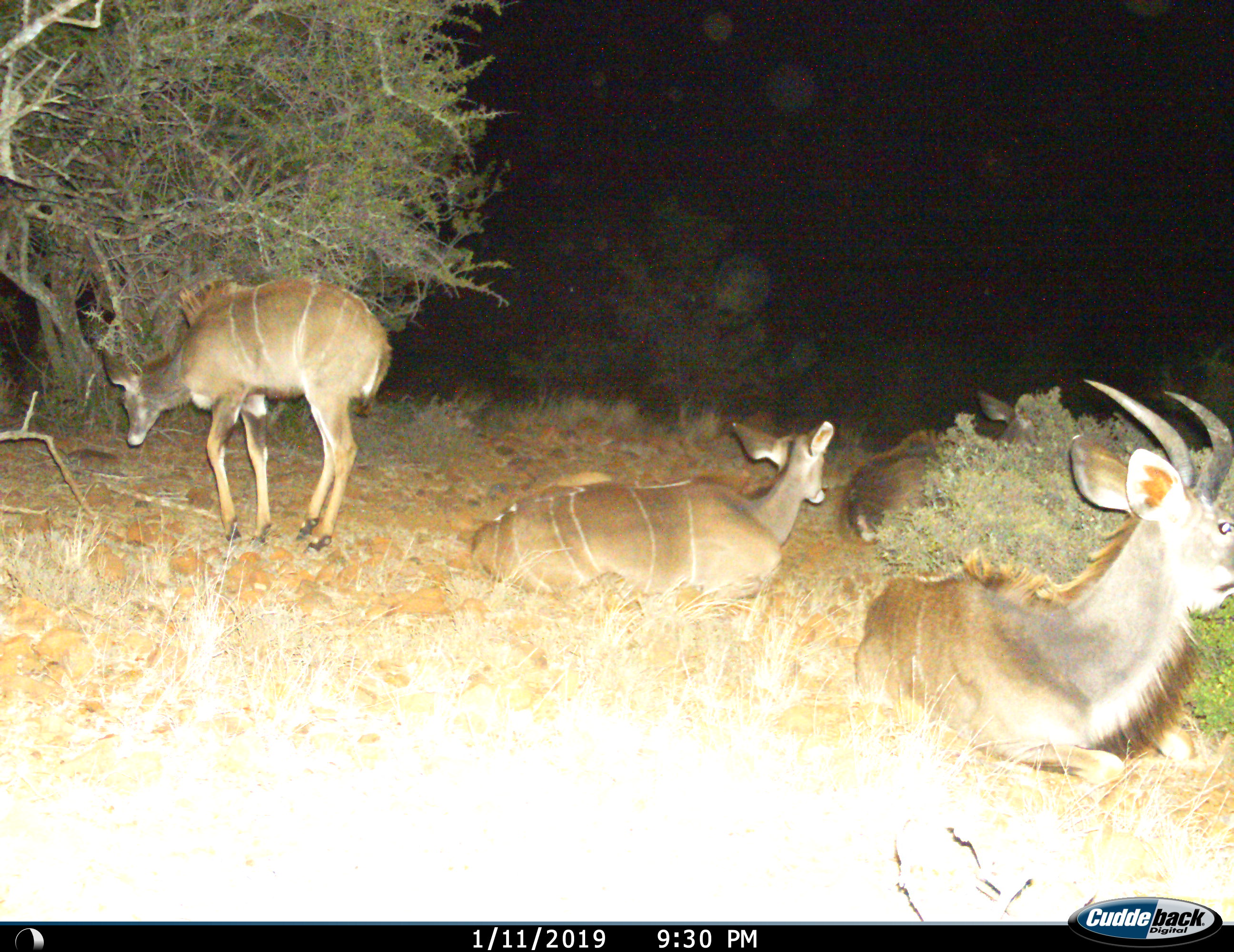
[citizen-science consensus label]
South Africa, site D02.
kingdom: Animalia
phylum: Chordata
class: Mammalia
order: Artiodactyla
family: Bovidae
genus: Tragelaphus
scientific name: Tragelaphus strepsiceros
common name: greater kudu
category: kudu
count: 4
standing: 50%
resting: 100%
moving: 25%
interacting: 0%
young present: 12%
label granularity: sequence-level